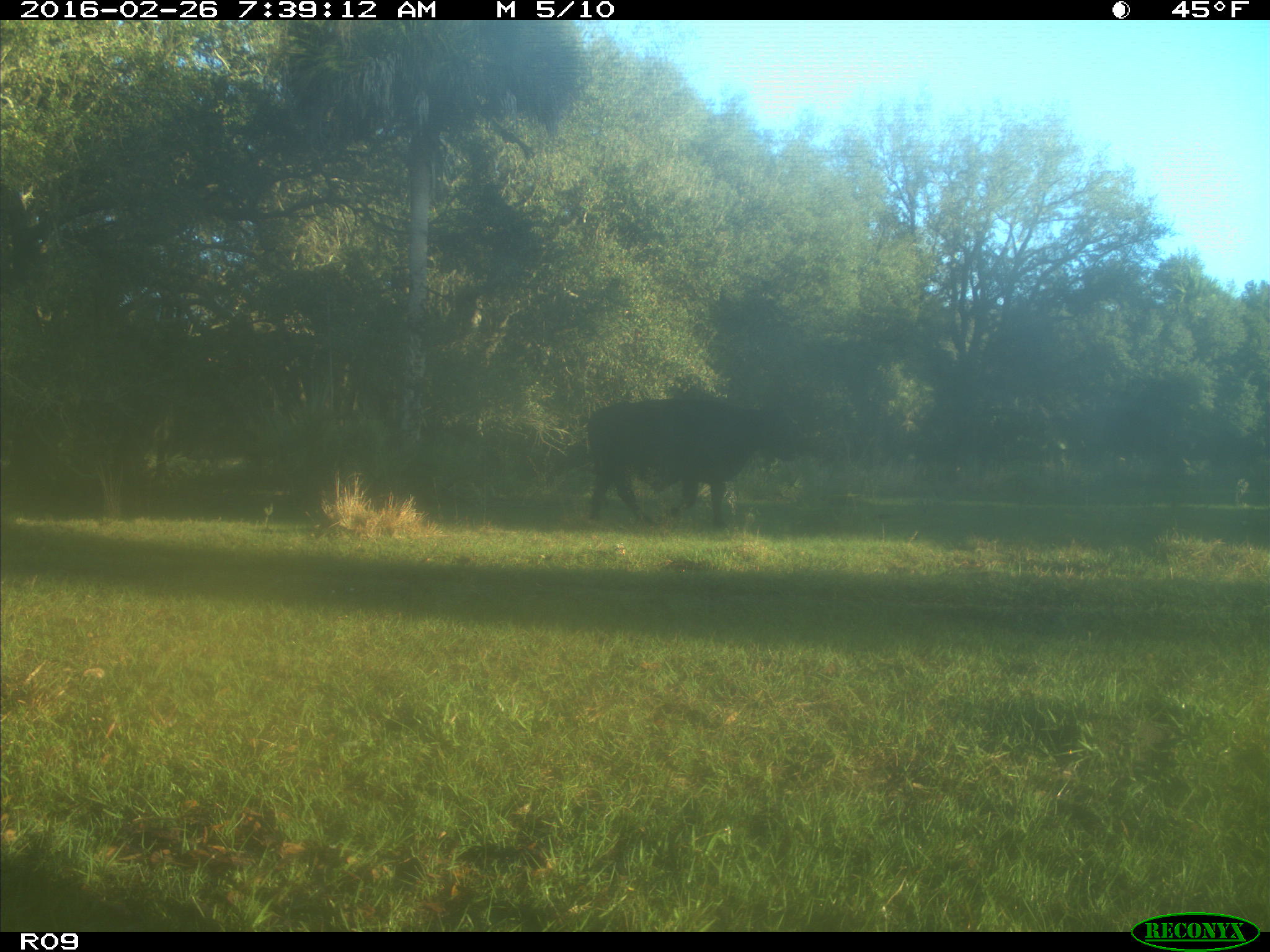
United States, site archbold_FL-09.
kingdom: Animalia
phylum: Chordata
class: Mammalia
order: Artiodactyla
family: Bovidae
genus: Bos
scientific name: Bos taurus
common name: domestic cow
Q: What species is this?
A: Bos taurus (domestic cow).